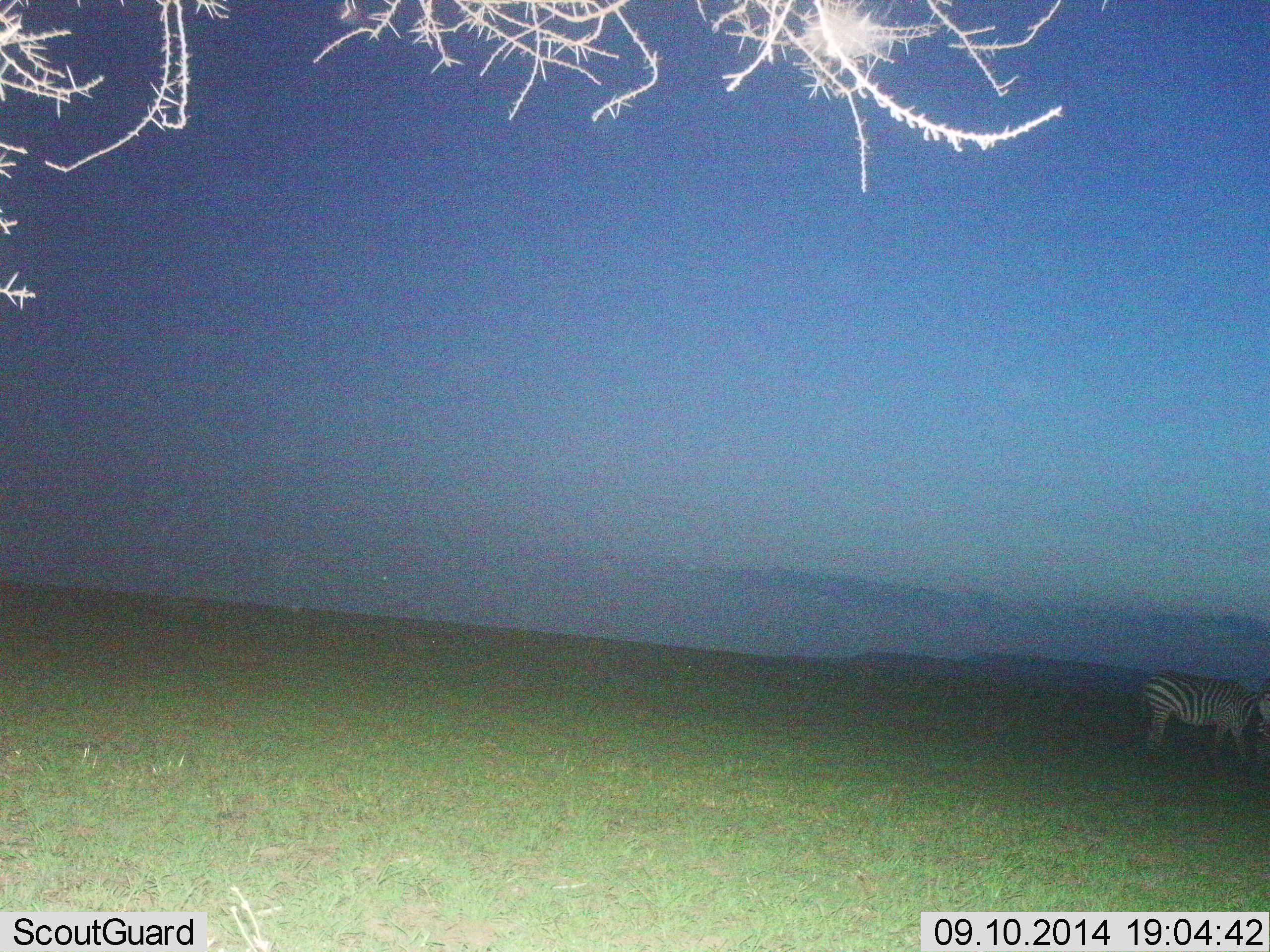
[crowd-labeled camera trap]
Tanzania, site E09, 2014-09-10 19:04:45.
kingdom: Animalia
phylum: Chordata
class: Mammalia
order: Perissodactyla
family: Equidae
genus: Equus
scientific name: Equus quagga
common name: plains zebra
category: zebra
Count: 1.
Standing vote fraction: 80%.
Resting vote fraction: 0%.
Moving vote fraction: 0%.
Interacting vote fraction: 0%.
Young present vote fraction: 0%.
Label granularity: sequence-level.